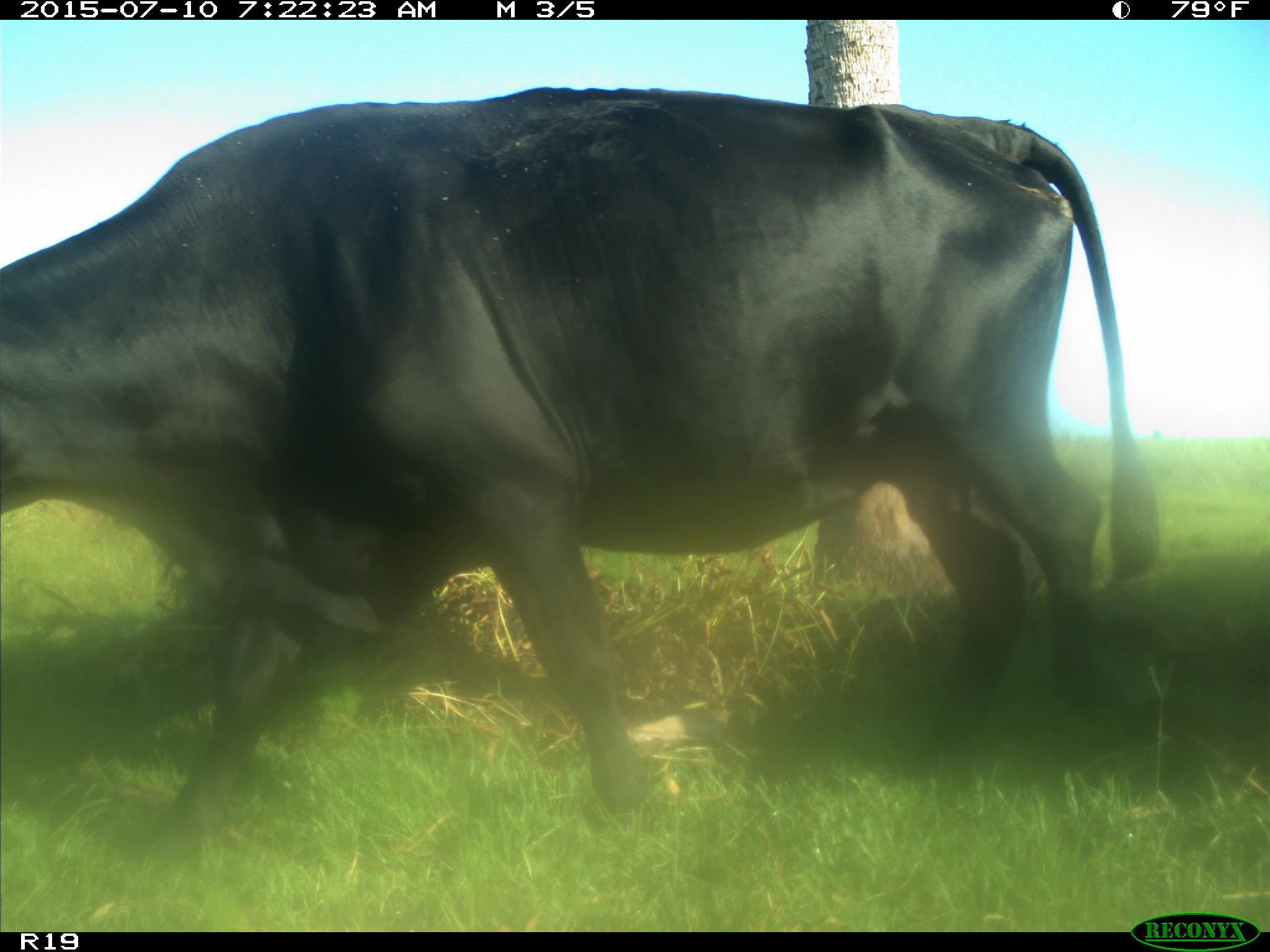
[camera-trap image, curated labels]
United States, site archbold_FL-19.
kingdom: Animalia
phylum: Chordata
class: Mammalia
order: Artiodactyla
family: Bovidae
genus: Bos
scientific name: Bos taurus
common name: domestic cow